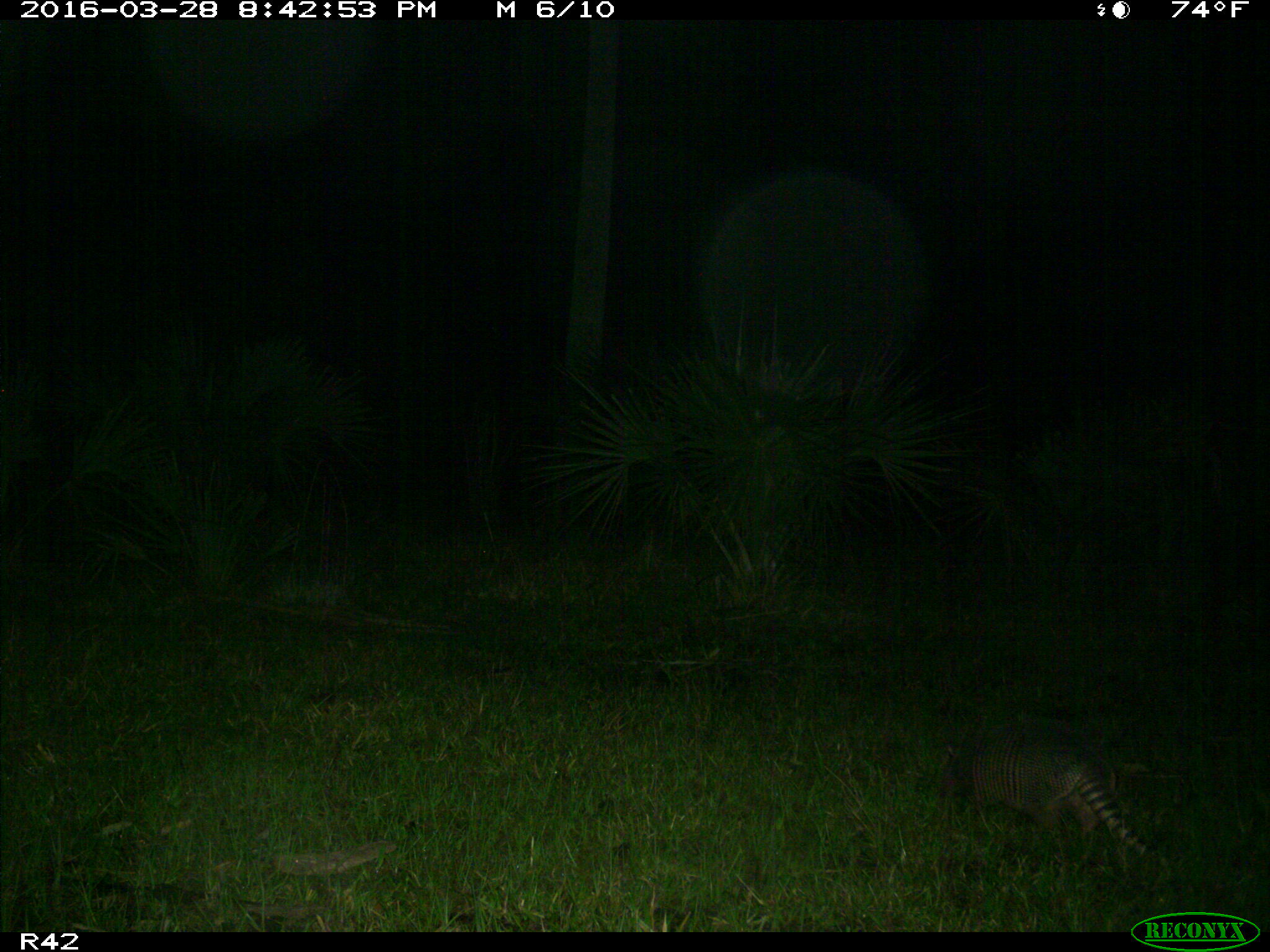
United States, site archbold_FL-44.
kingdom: Animalia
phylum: Chordata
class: Mammalia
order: Cingulata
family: Dasypodidae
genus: Dasypus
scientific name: Dasypus novemcinctus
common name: nine-banded armadillo